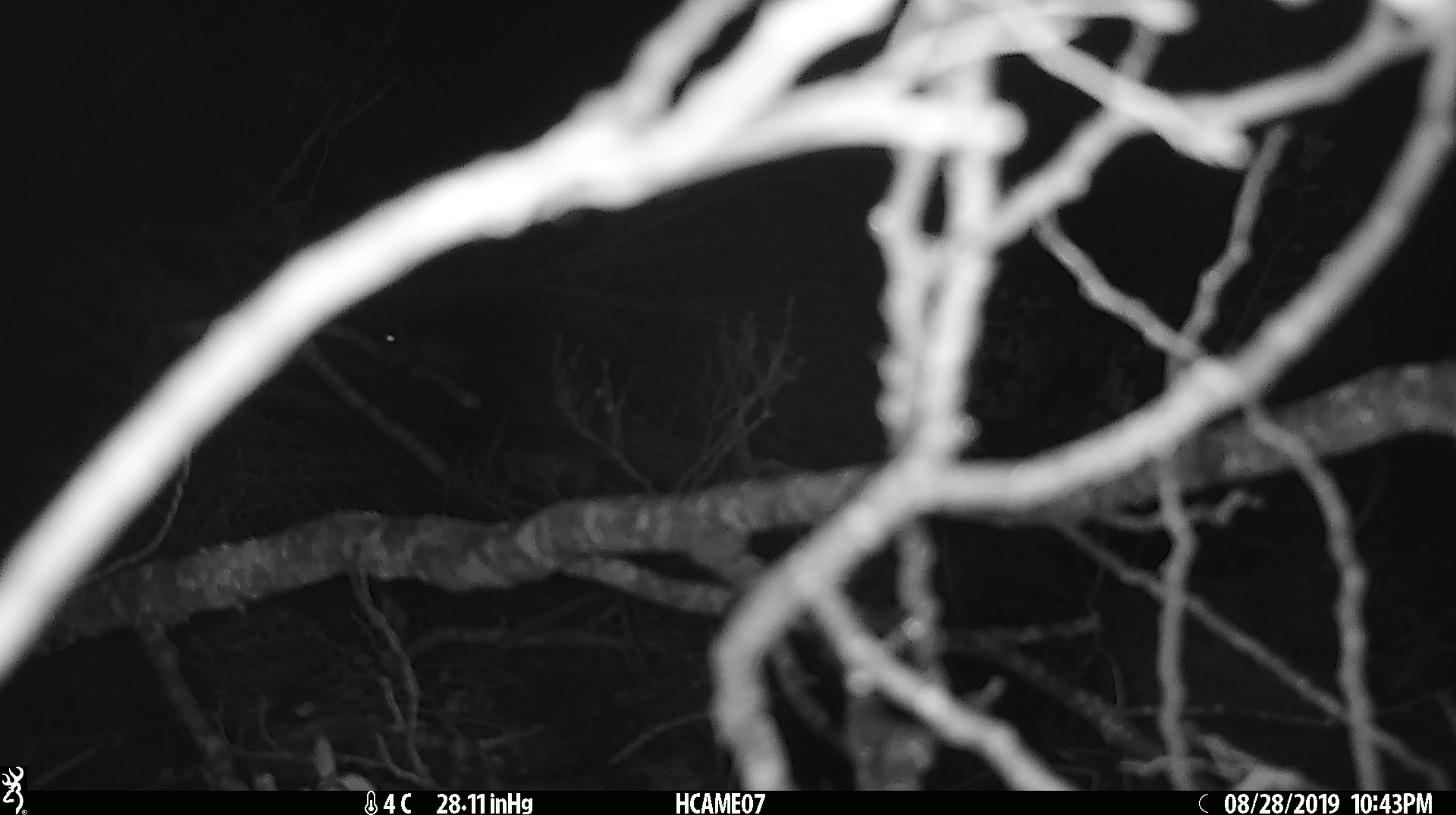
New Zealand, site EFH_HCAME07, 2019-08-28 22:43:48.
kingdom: Animalia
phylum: Chordata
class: Mammalia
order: Rodentia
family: Muridae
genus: Mus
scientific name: Mus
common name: mouse